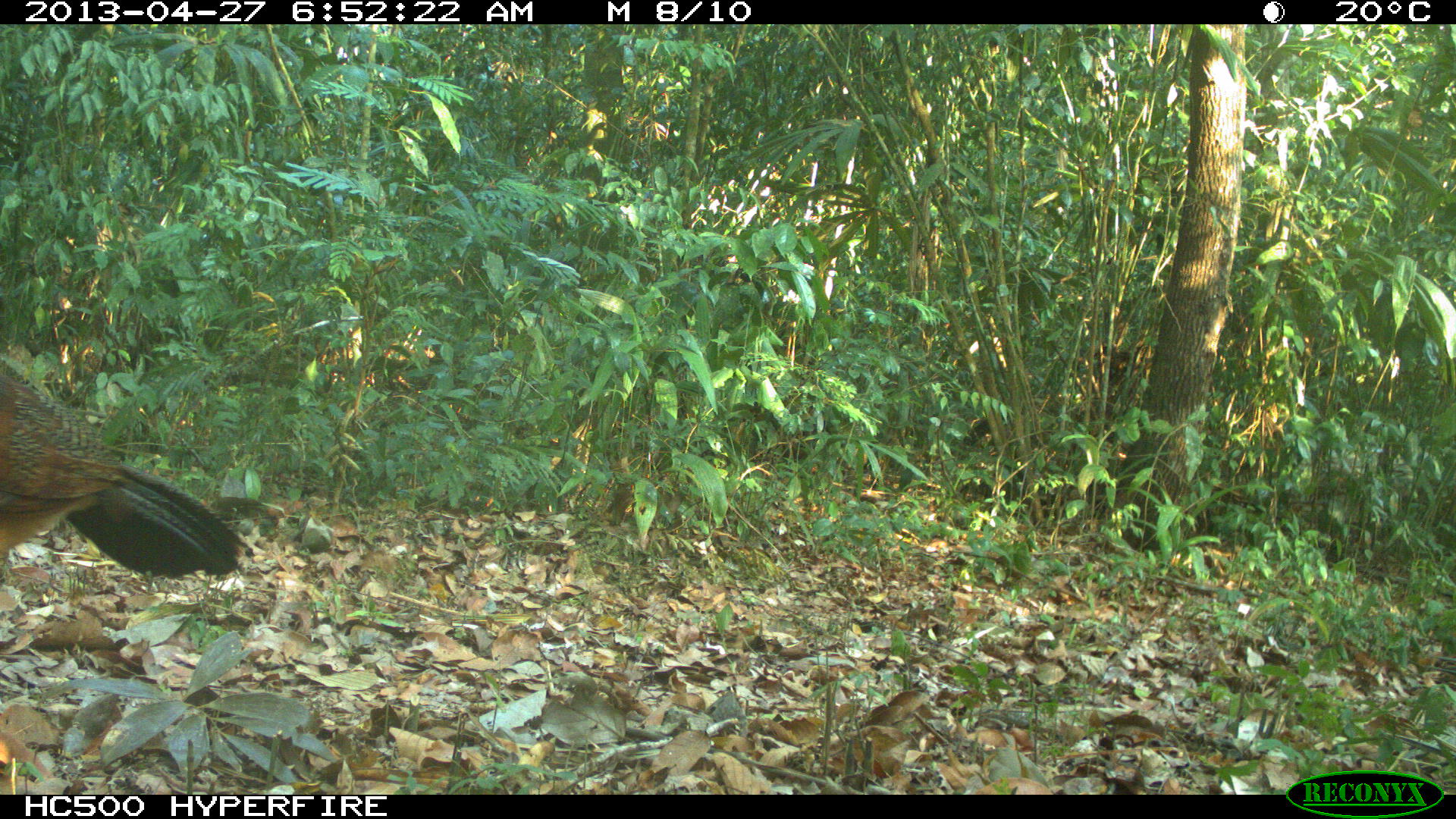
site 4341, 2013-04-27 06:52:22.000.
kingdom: Animalia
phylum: Chordata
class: Aves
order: Galliformes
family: Cracidae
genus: Crax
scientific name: Crax rubra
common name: great curassow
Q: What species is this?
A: Crax rubra (great curassow).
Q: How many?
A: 1.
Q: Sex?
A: Female.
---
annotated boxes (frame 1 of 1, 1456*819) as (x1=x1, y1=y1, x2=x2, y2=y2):
crax rubra: (x1=1, y1=354, x2=251, y2=579)